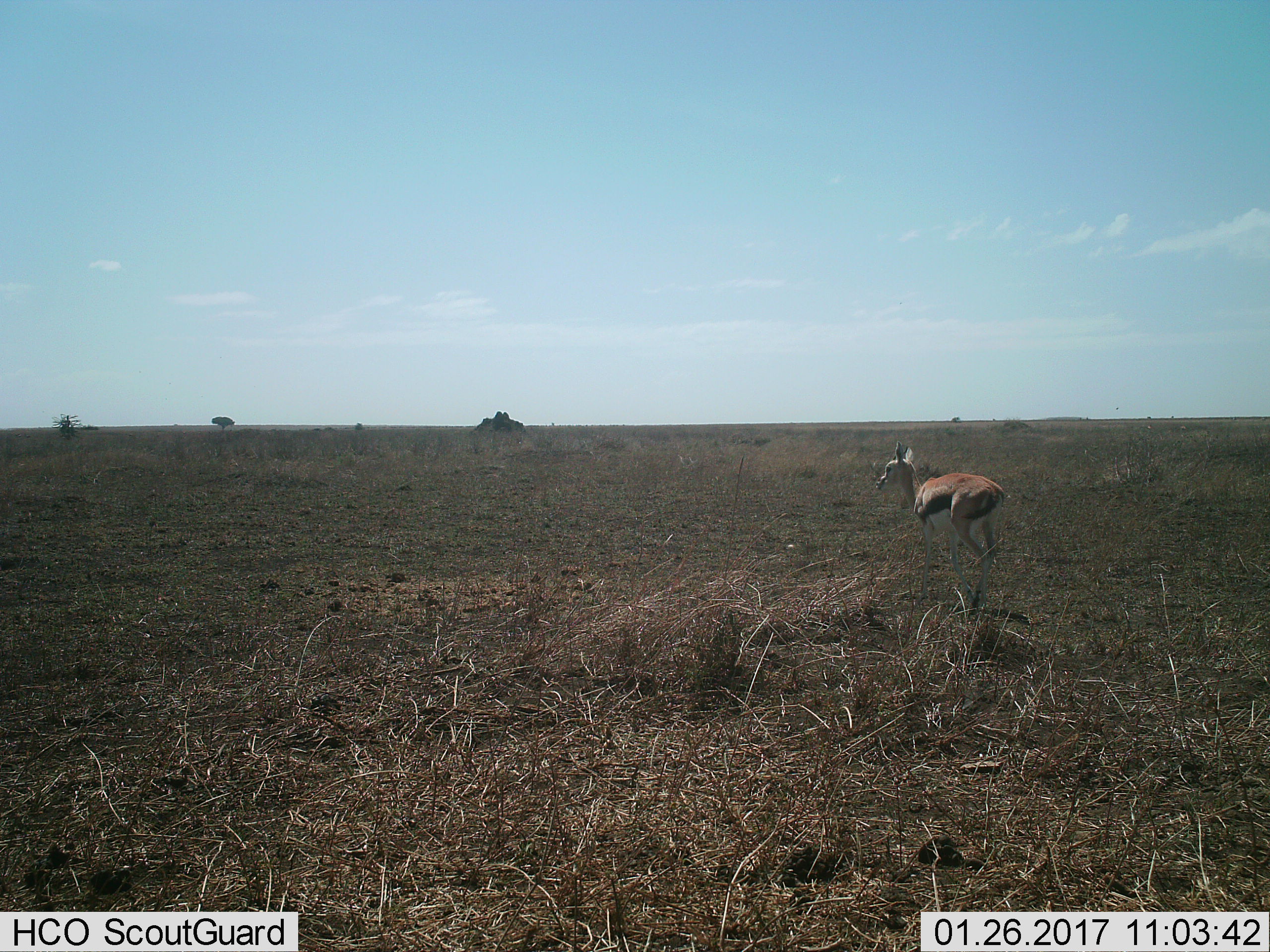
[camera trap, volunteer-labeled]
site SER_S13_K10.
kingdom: Animalia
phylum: Chordata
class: Mammalia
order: Artiodactyla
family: Bovidae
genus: Eudorcas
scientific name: Eudorcas thomsonii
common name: thomson's gazelle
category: gazellethomsons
Gazellethomsons (thomson's gazelle) (Eudorcas thomsonii), count 1. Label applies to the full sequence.